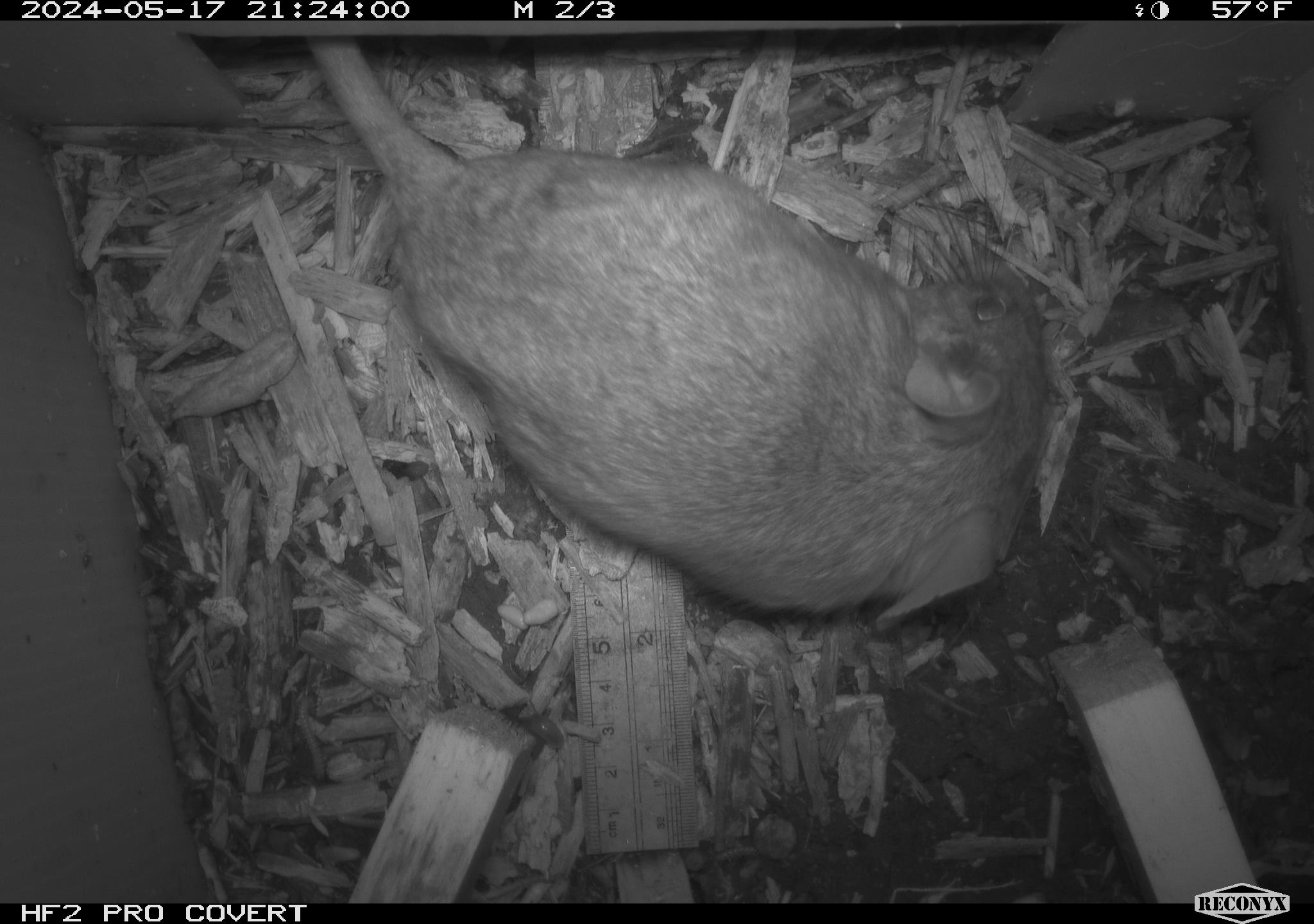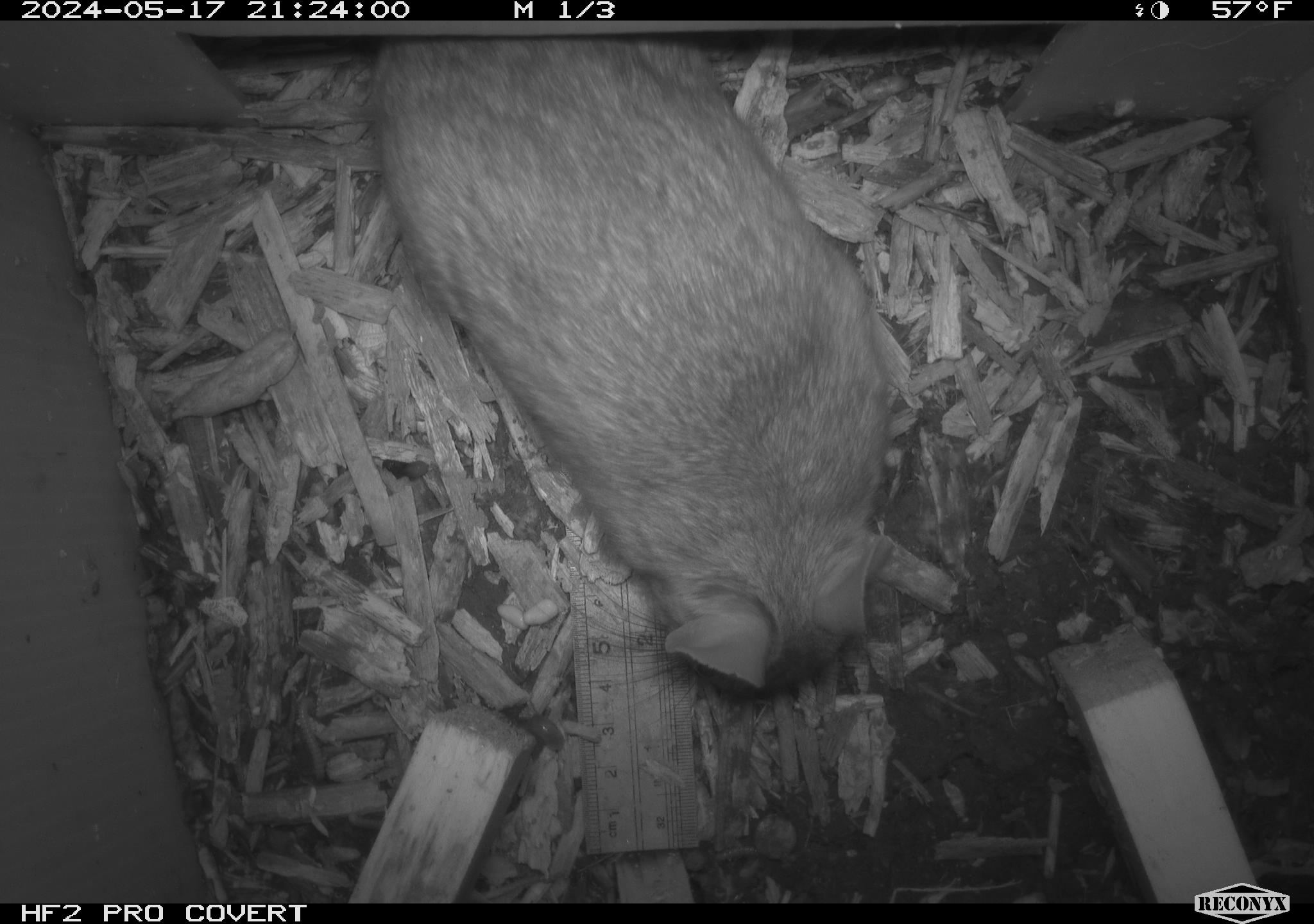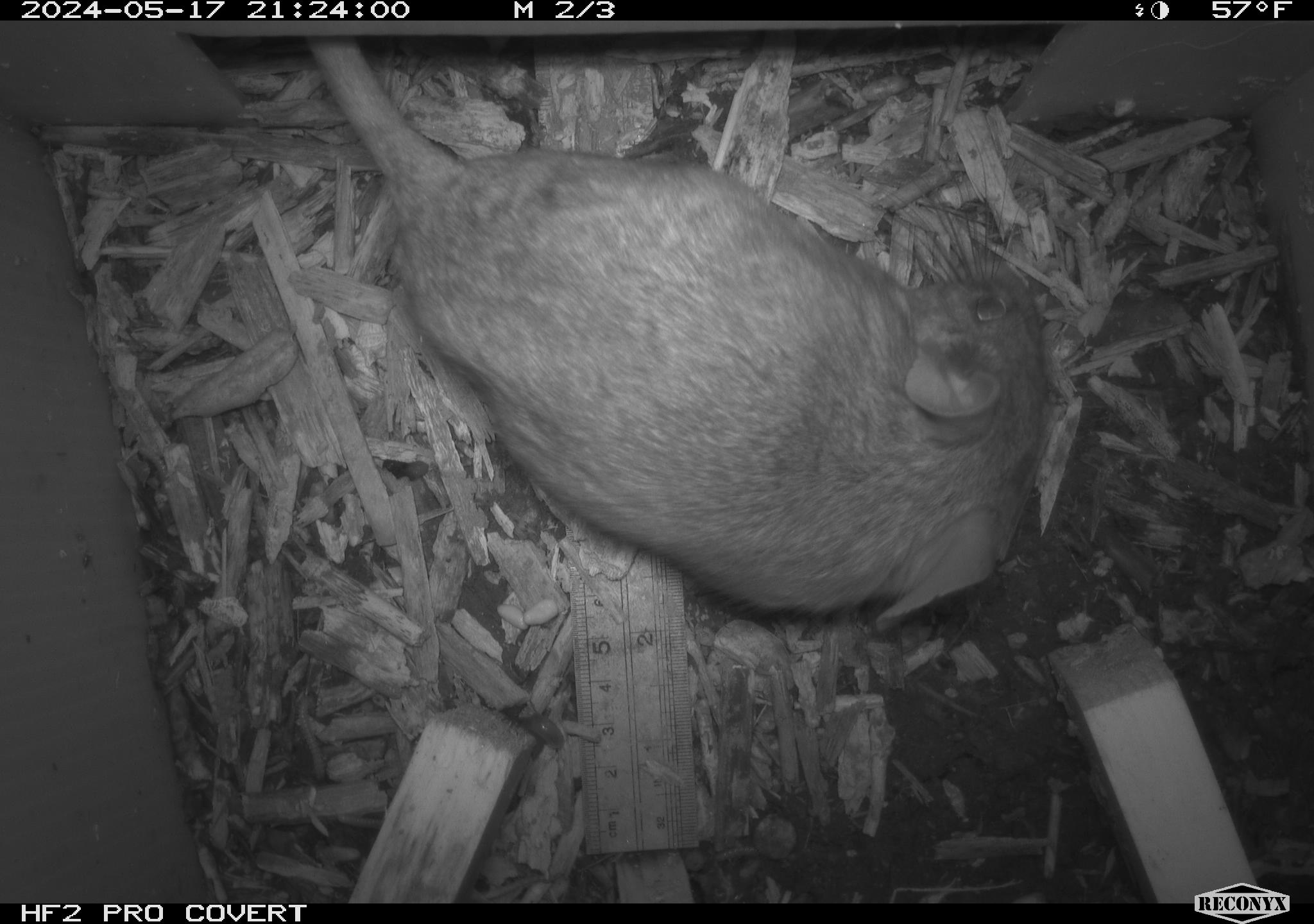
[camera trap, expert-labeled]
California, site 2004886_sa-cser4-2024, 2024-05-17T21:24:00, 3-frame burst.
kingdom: Animalia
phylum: Chordata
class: Mammalia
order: Rodentia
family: Muridae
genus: Rattus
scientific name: Rattus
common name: rat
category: rattus species